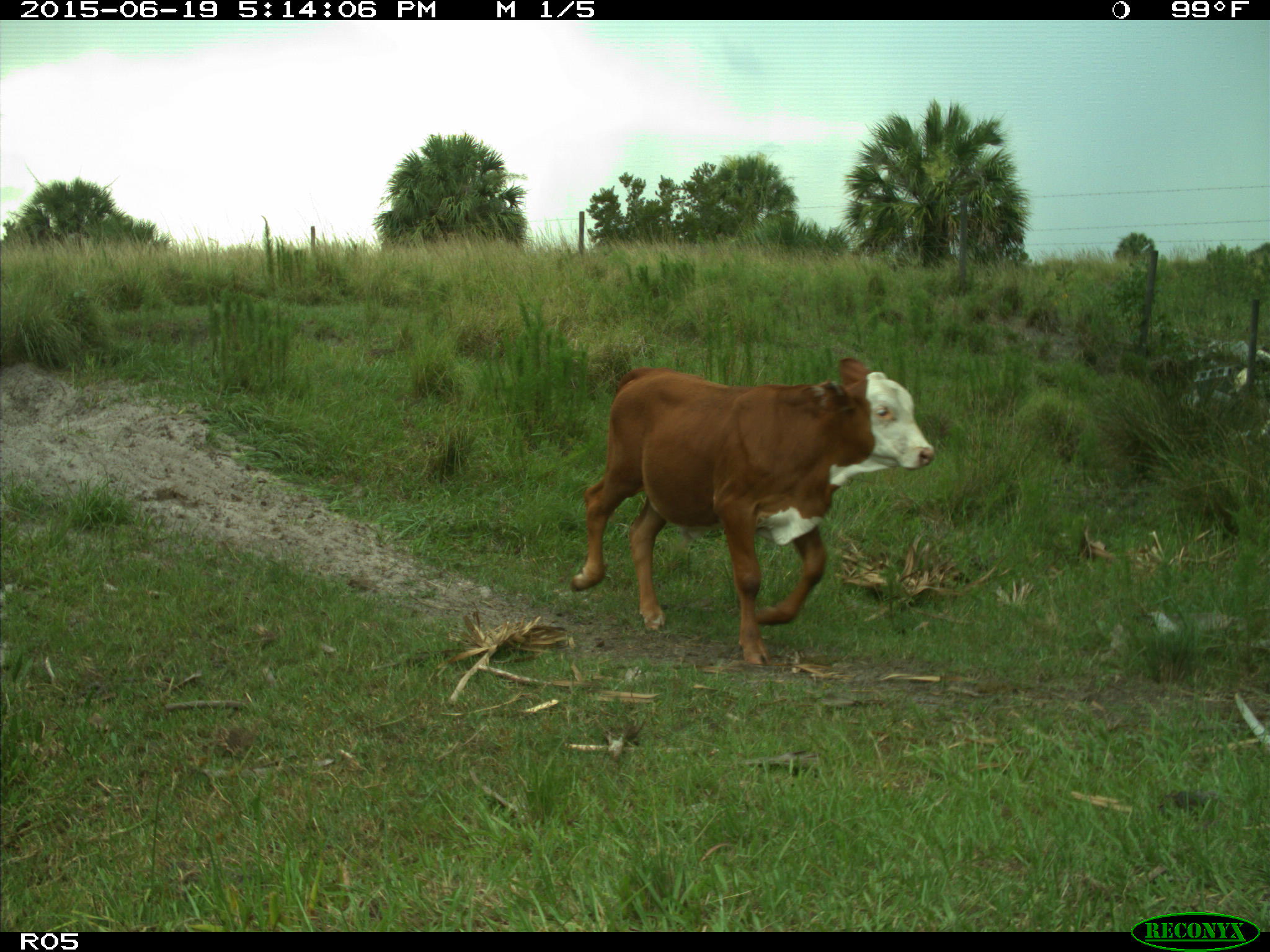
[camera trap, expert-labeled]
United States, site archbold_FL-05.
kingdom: Animalia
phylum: Chordata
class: Mammalia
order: Artiodactyla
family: Bovidae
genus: Bos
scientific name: Bos taurus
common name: domestic cow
Bos taurus (domestic cow).